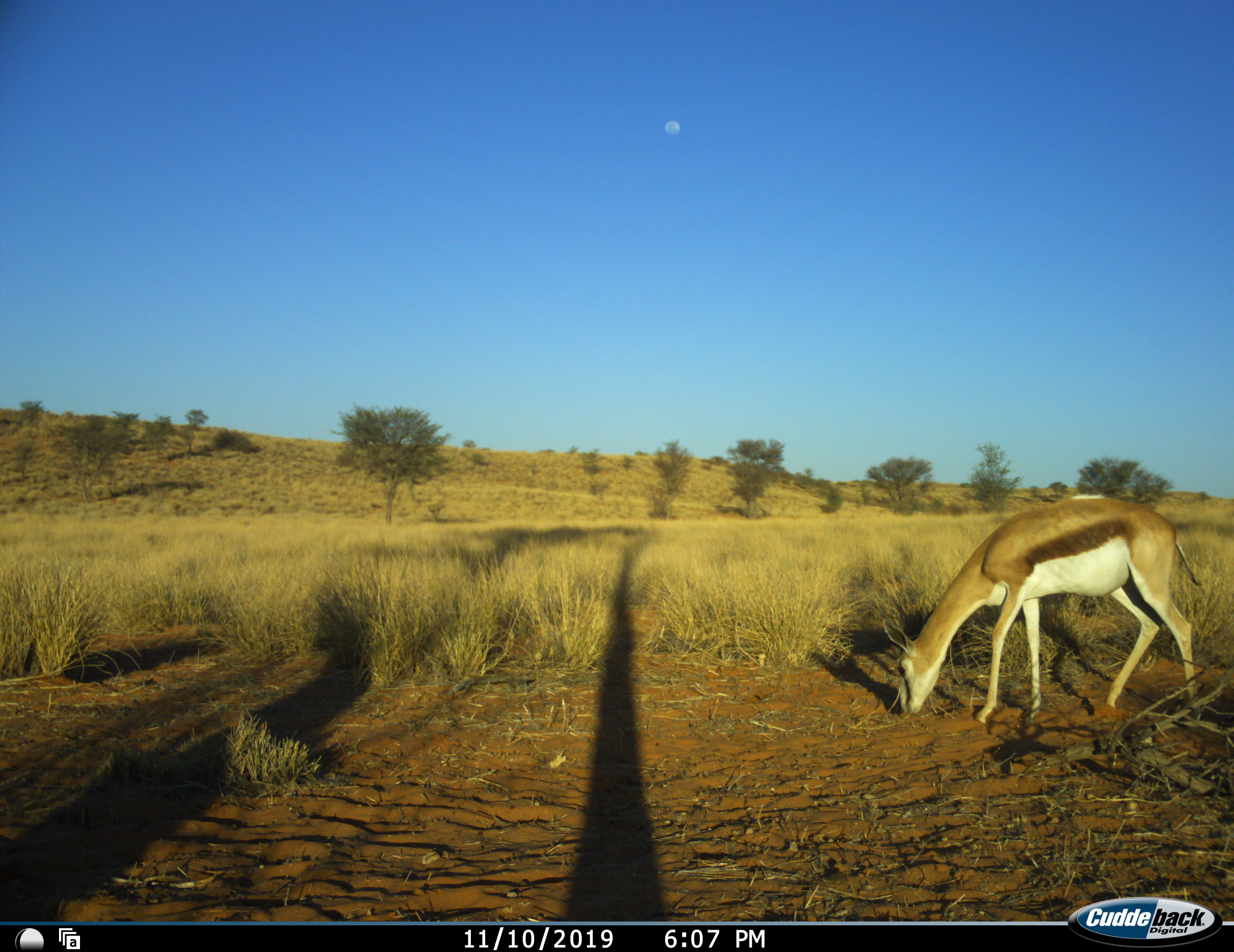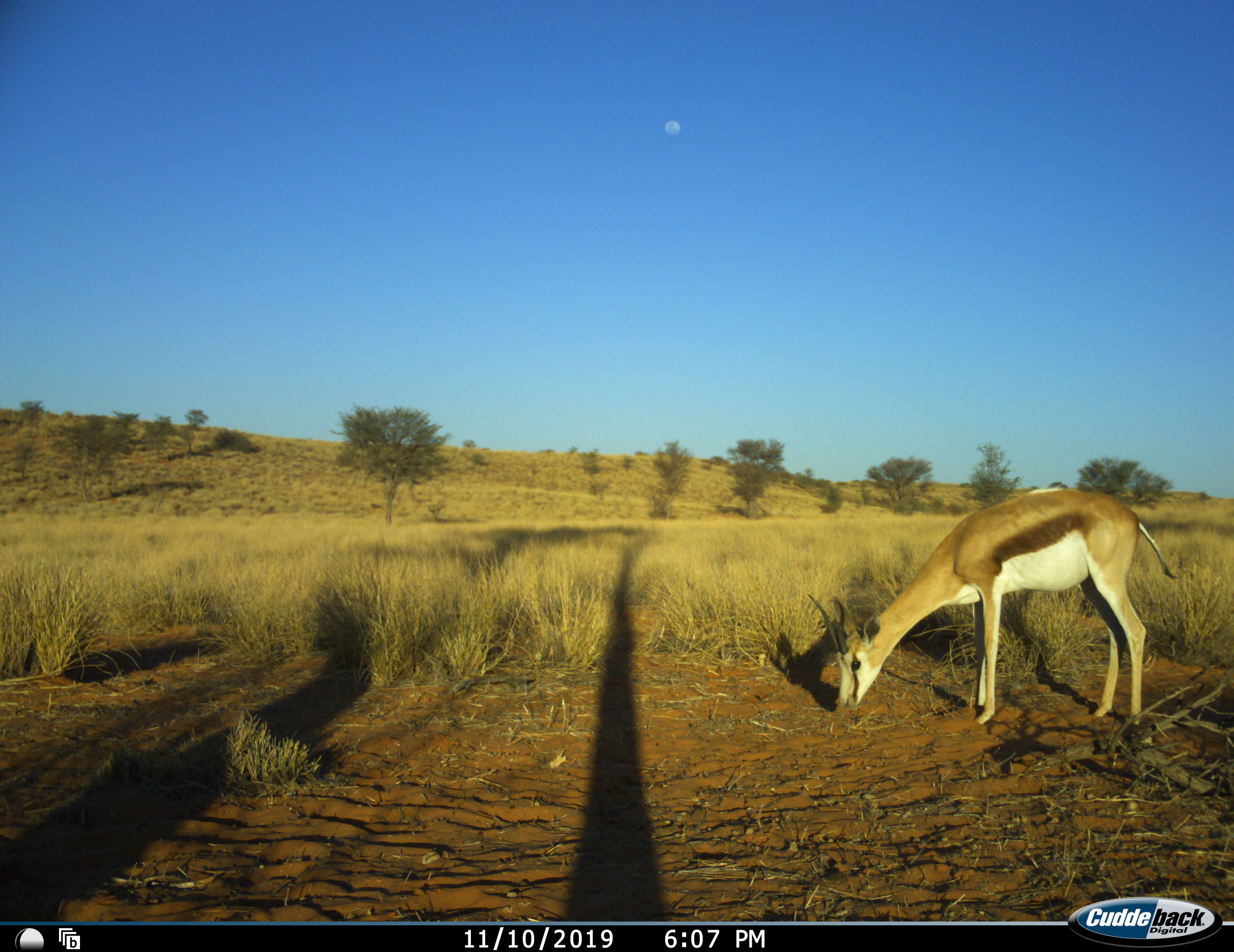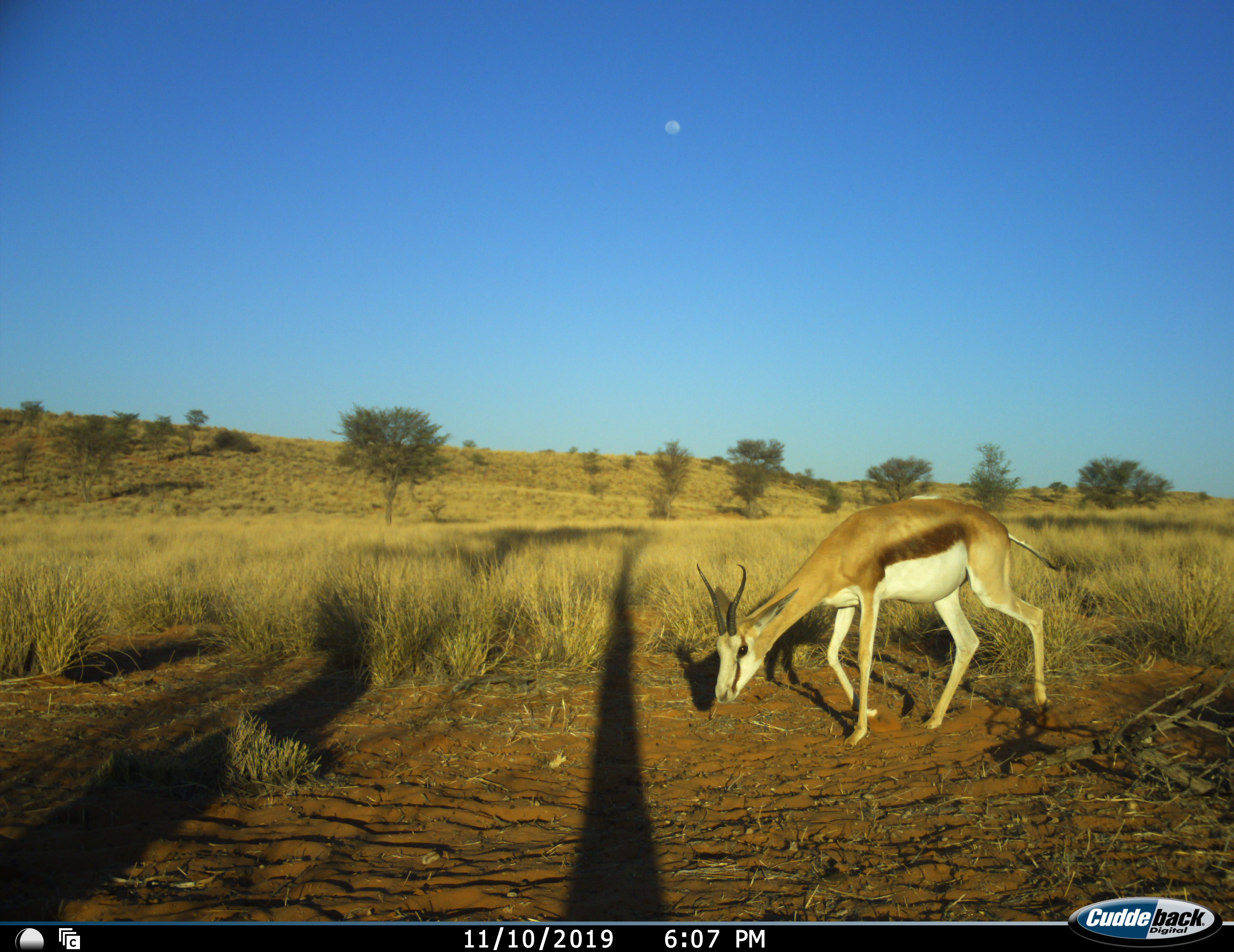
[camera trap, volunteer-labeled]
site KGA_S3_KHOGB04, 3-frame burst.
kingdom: Animalia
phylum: Chordata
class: Mammalia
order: Artiodactyla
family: Bovidae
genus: Antidorcas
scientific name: Antidorcas marsupialis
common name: springbok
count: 1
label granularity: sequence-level